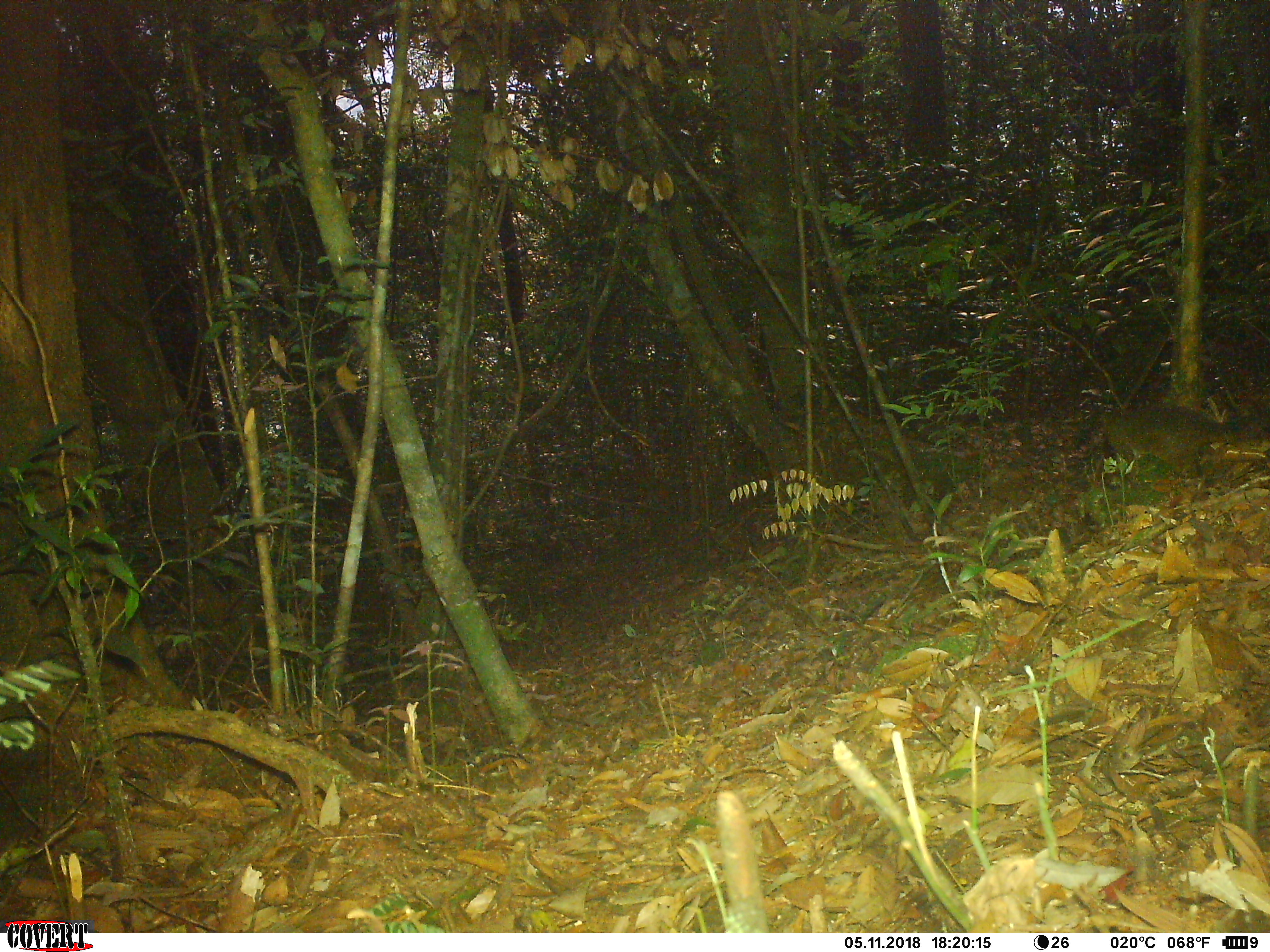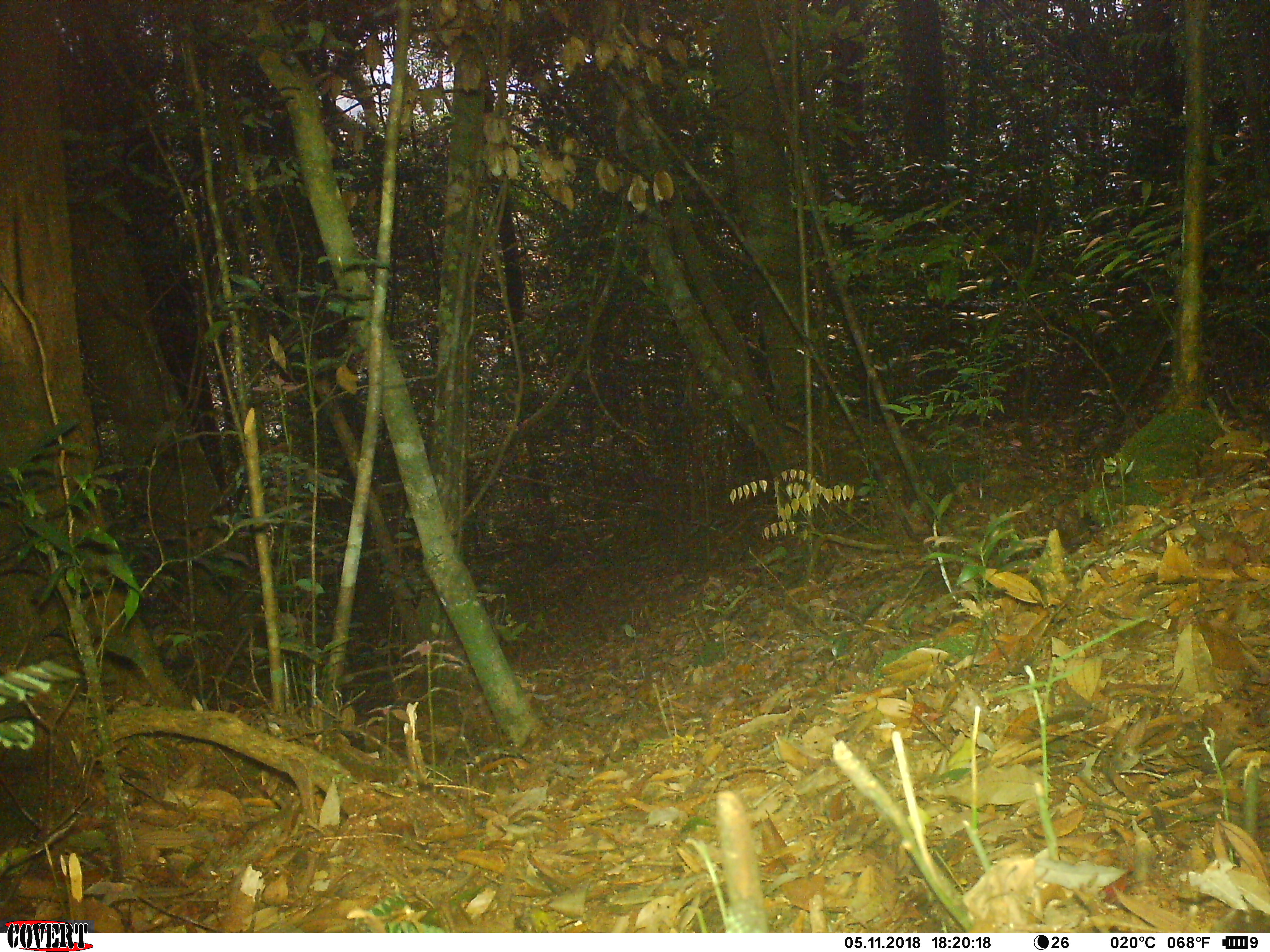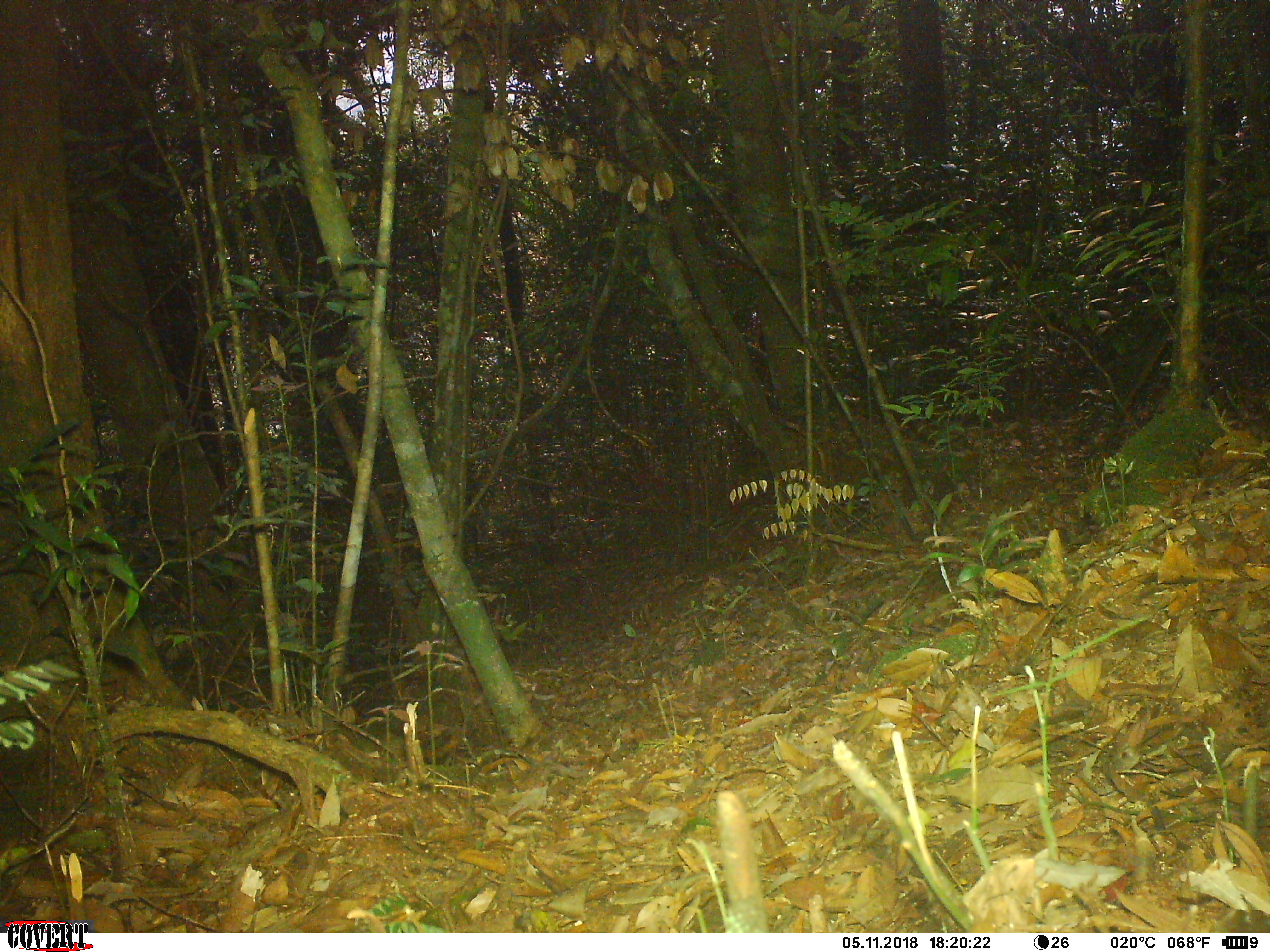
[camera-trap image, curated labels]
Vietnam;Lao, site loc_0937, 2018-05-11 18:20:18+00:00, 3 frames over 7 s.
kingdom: Animalia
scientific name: Animalia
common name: animal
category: unidentified animal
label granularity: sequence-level